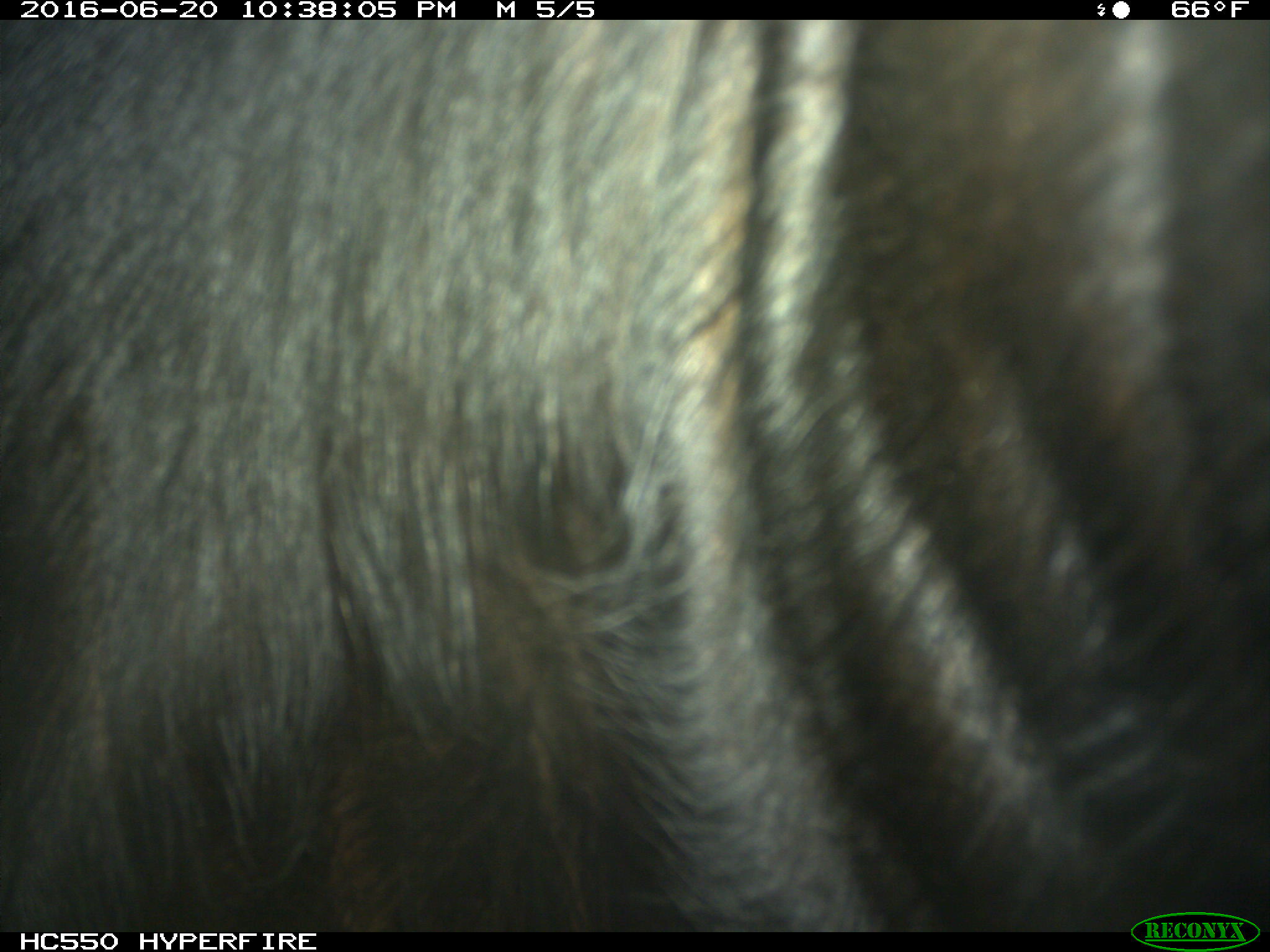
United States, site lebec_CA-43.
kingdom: Animalia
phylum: Chordata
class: Mammalia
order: Artiodactyla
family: Bovidae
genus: Bos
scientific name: Bos taurus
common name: domestic cow